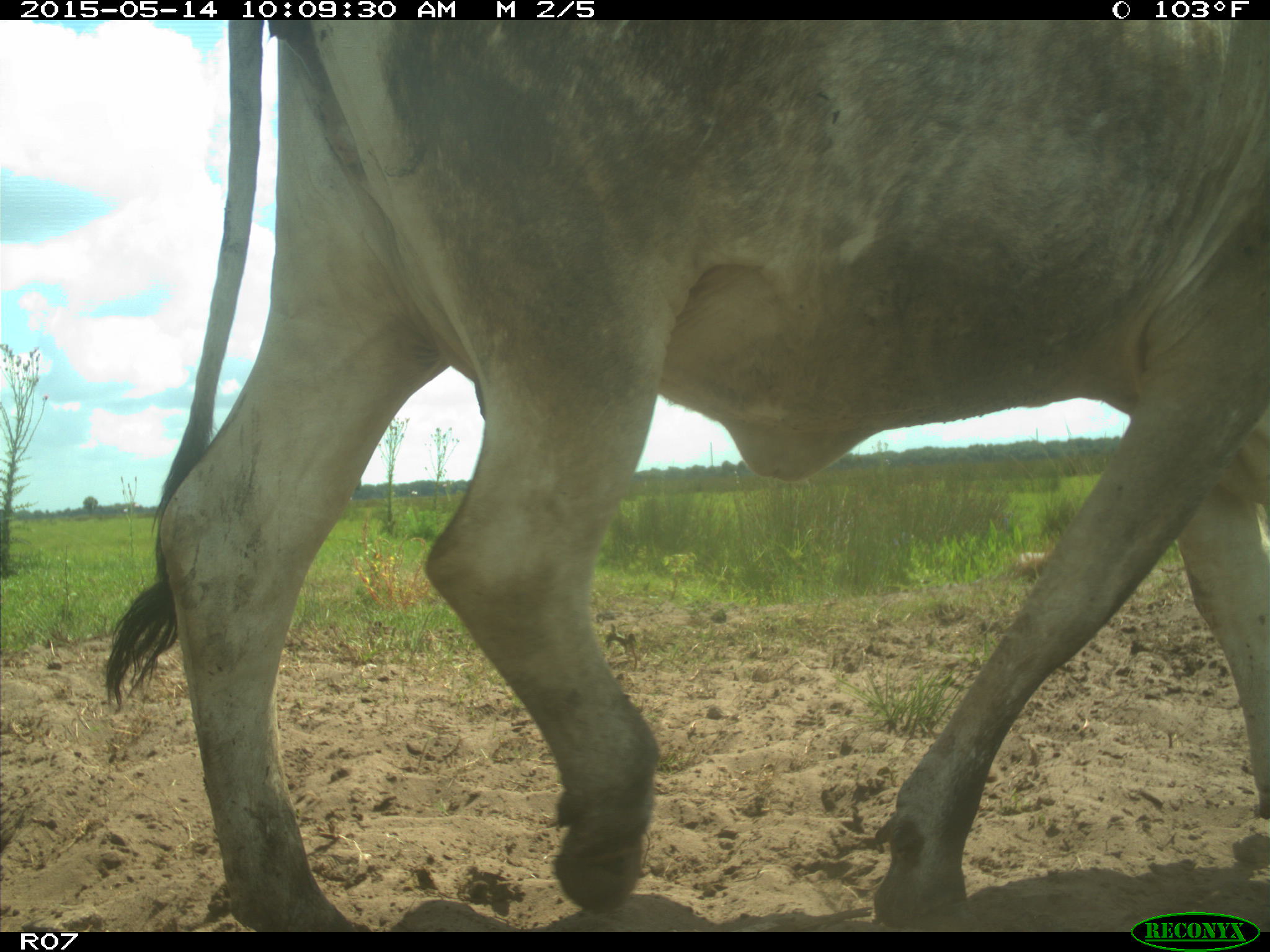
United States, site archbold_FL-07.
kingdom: Animalia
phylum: Chordata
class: Mammalia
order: Artiodactyla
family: Bovidae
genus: Bos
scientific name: Bos taurus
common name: domestic cow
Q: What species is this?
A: Bos taurus (domestic cow).